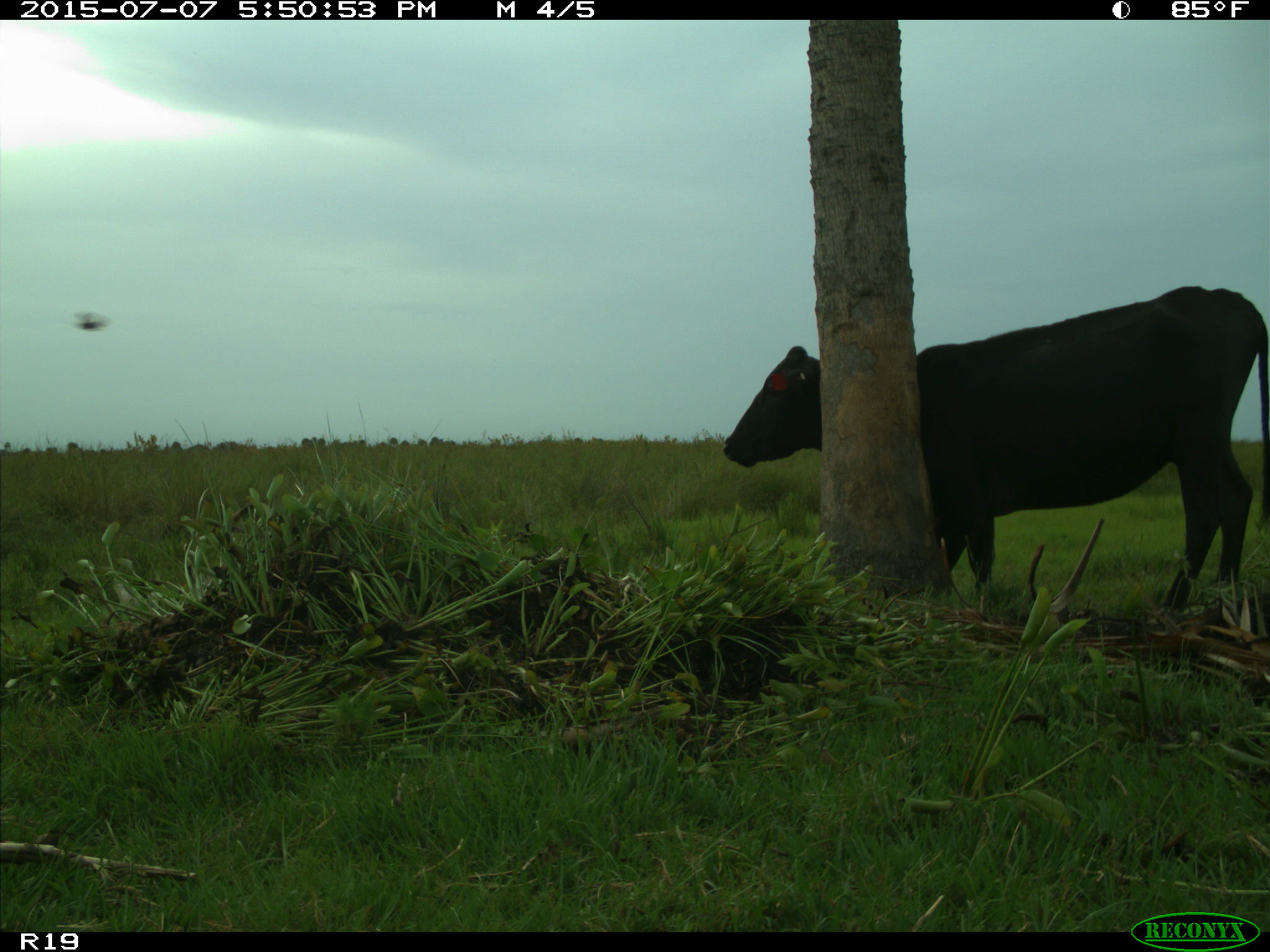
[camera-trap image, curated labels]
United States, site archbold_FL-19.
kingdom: Animalia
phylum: Chordata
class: Mammalia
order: Artiodactyla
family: Bovidae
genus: Bos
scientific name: Bos taurus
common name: domestic cow